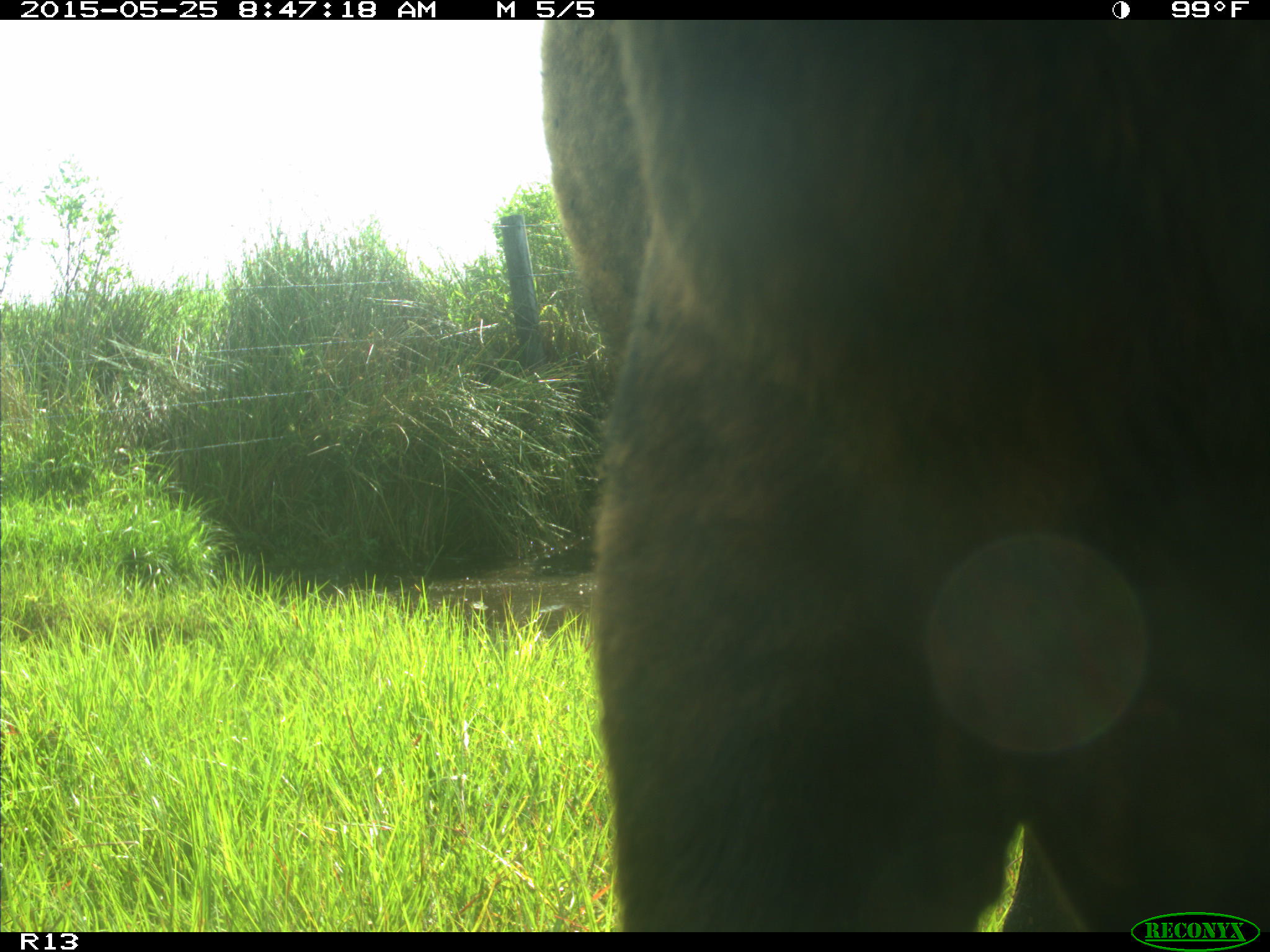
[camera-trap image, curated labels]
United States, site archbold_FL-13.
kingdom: Animalia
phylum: Chordata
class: Mammalia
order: Artiodactyla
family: Bovidae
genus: Bos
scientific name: Bos taurus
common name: domestic cow